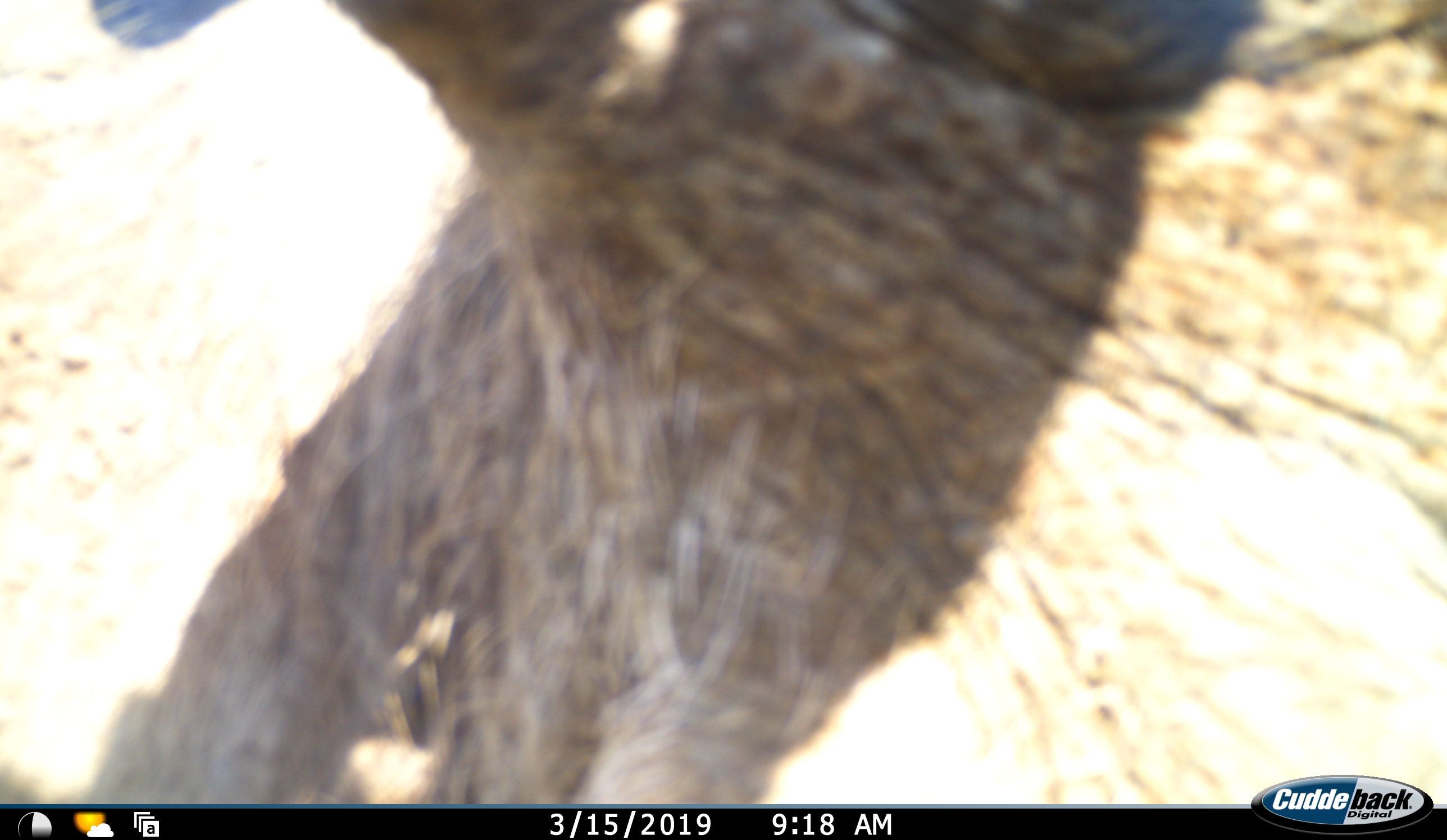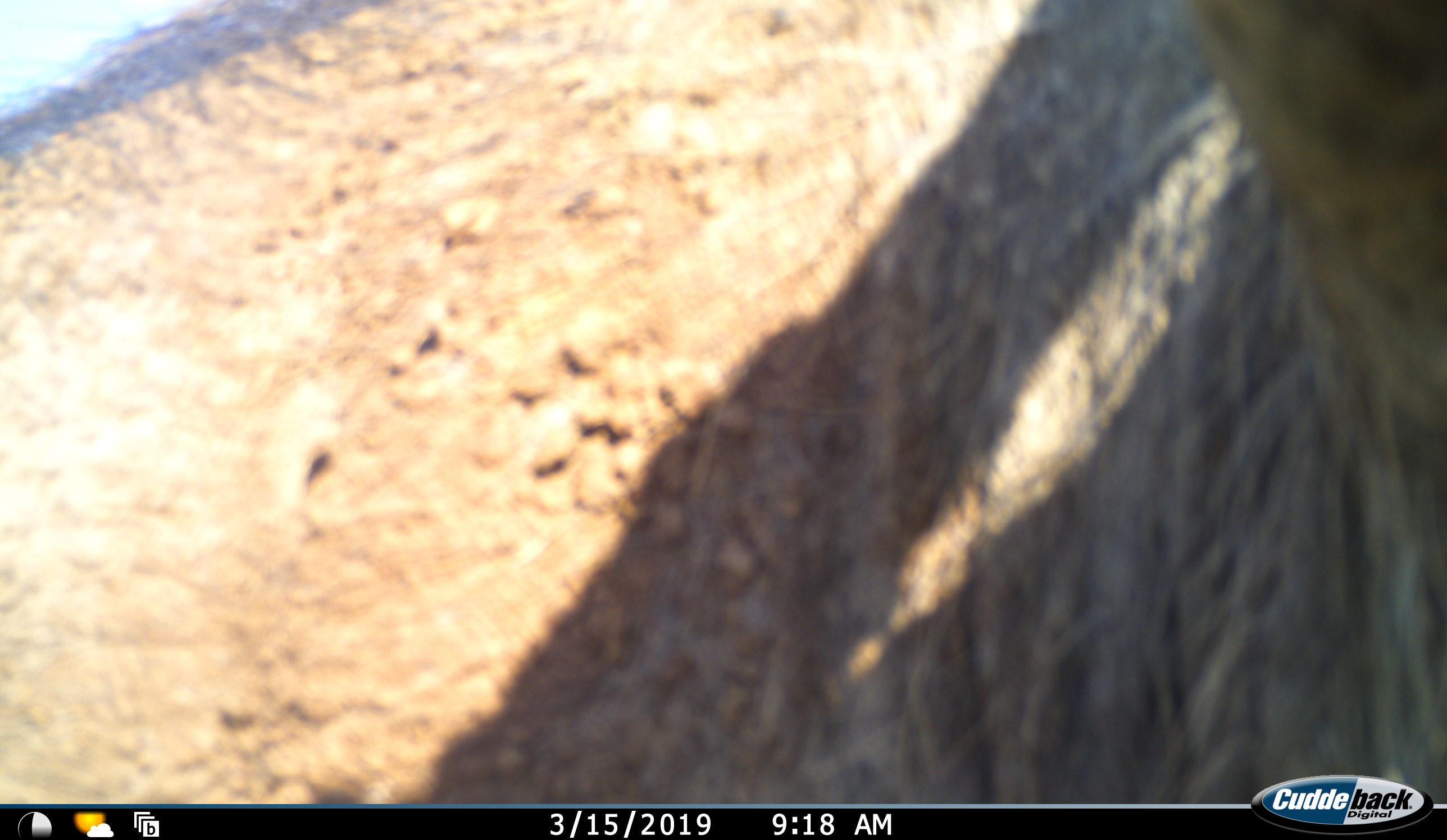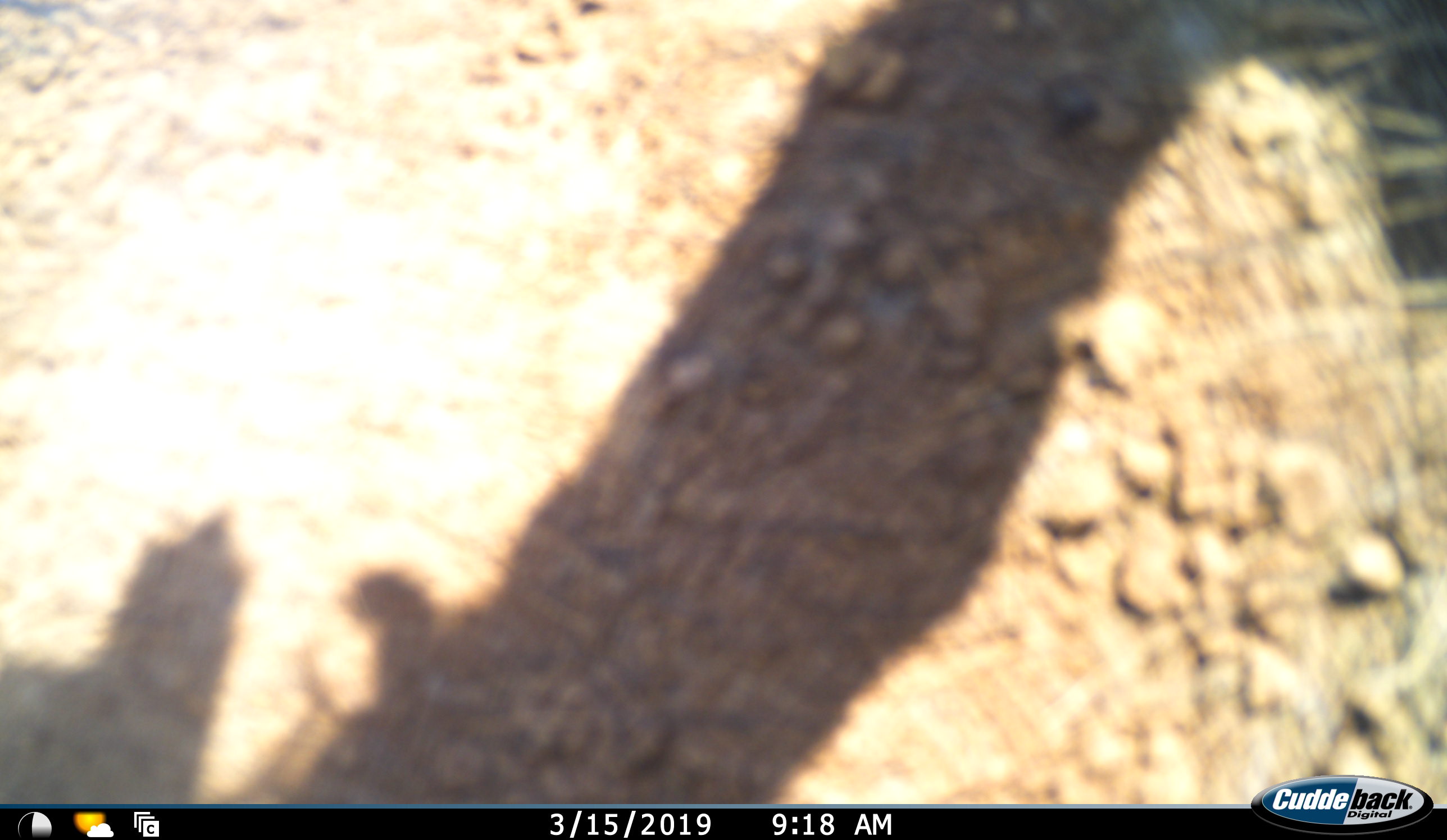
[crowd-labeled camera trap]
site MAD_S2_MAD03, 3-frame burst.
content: unidentified animal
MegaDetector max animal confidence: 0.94